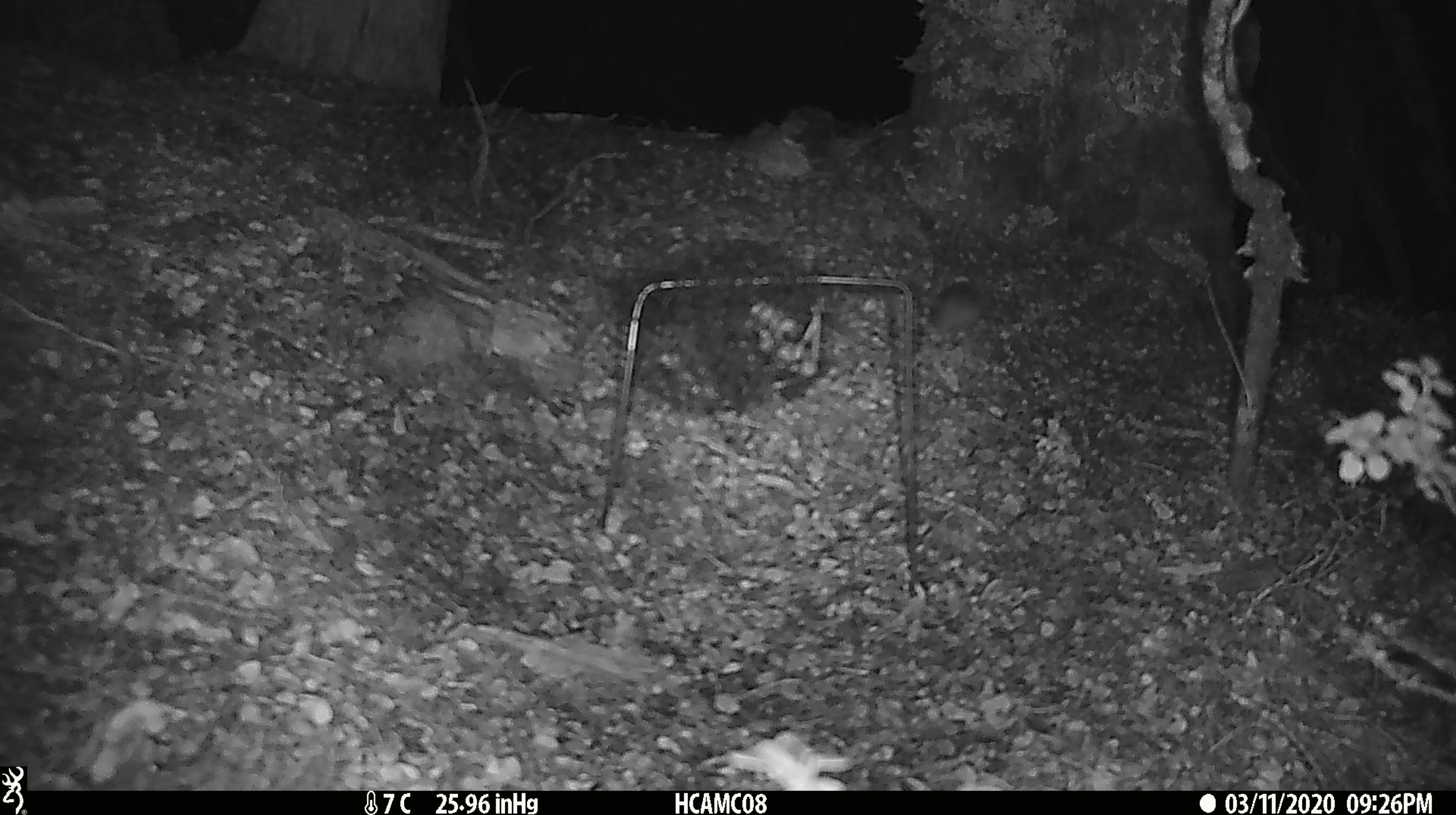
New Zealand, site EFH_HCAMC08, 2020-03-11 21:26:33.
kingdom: Animalia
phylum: Chordata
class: Mammalia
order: Rodentia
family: Muridae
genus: Mus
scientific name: Mus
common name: mouse